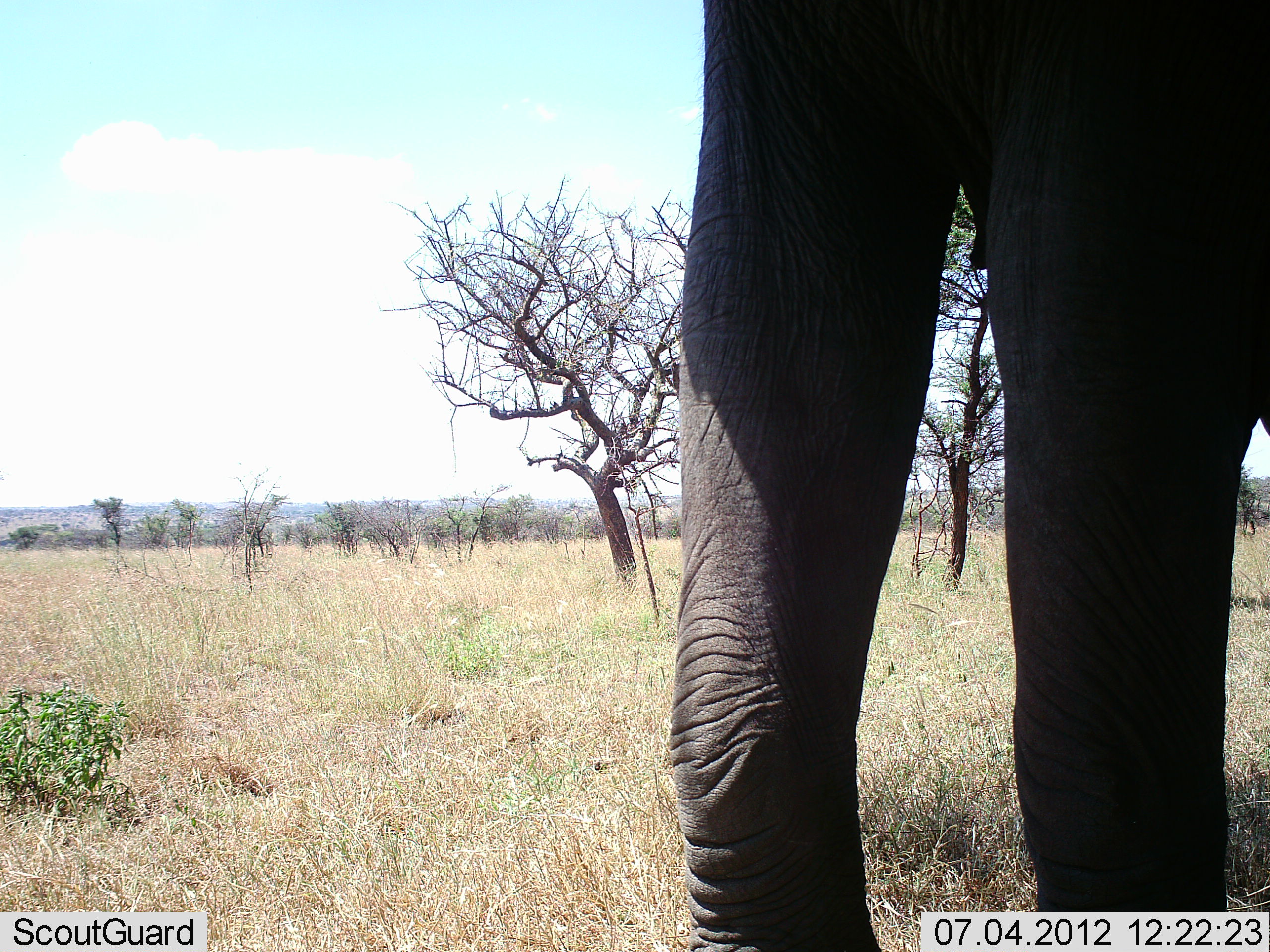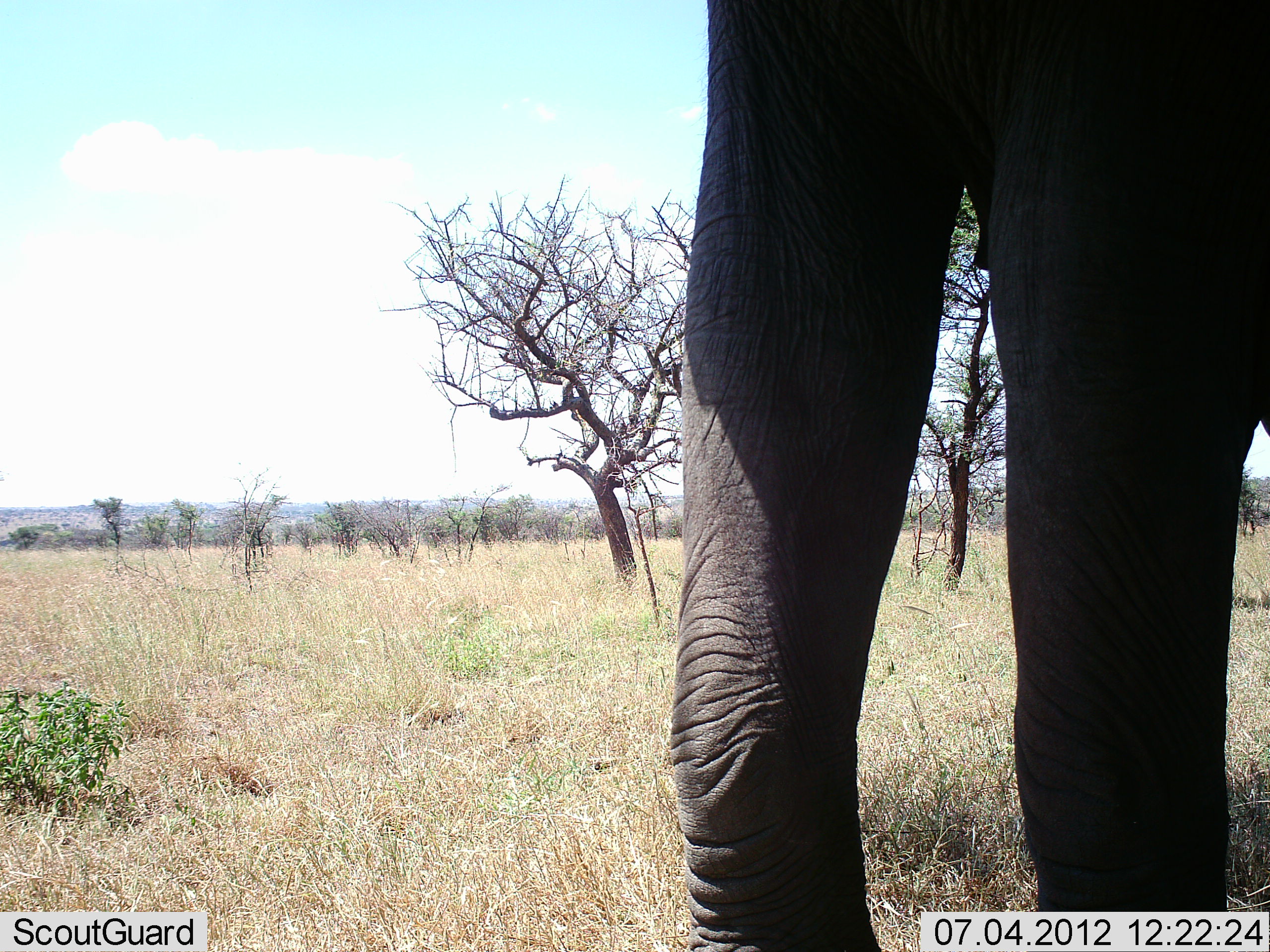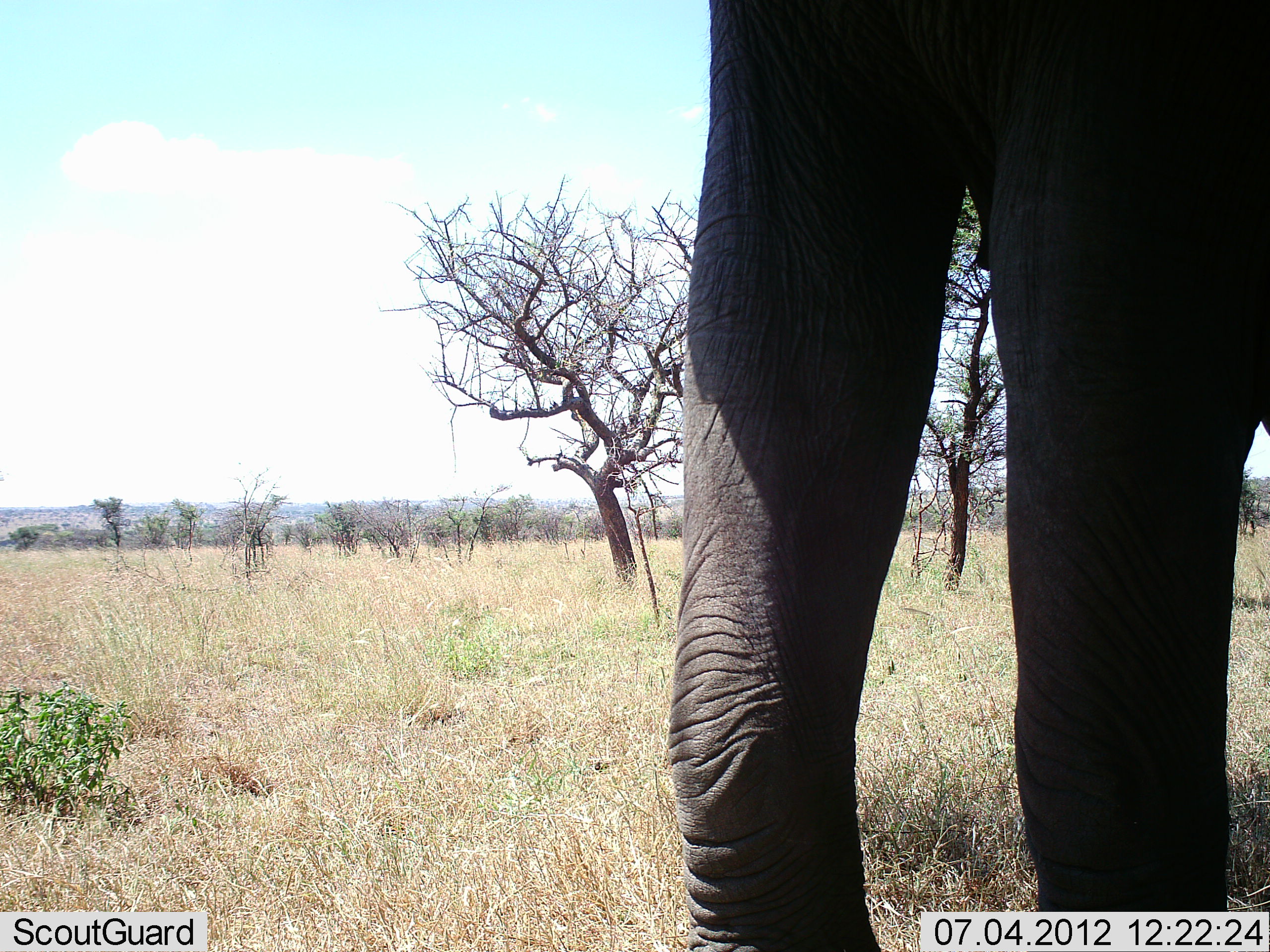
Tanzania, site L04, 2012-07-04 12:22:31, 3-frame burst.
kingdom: Animalia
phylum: Chordata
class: Mammalia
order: Proboscidea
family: Elephantidae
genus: Loxodonta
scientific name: Loxodonta africana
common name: african bush elephant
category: elephant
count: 1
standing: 90%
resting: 0%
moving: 10%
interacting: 0%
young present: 0%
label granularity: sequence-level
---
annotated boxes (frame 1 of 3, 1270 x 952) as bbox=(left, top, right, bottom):
animal: bbox=(665, 0, 1270, 750)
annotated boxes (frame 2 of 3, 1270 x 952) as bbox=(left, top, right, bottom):
animal: bbox=(665, 0, 1270, 751)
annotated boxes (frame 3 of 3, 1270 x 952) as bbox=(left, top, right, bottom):
animal: bbox=(665, 0, 1270, 775)